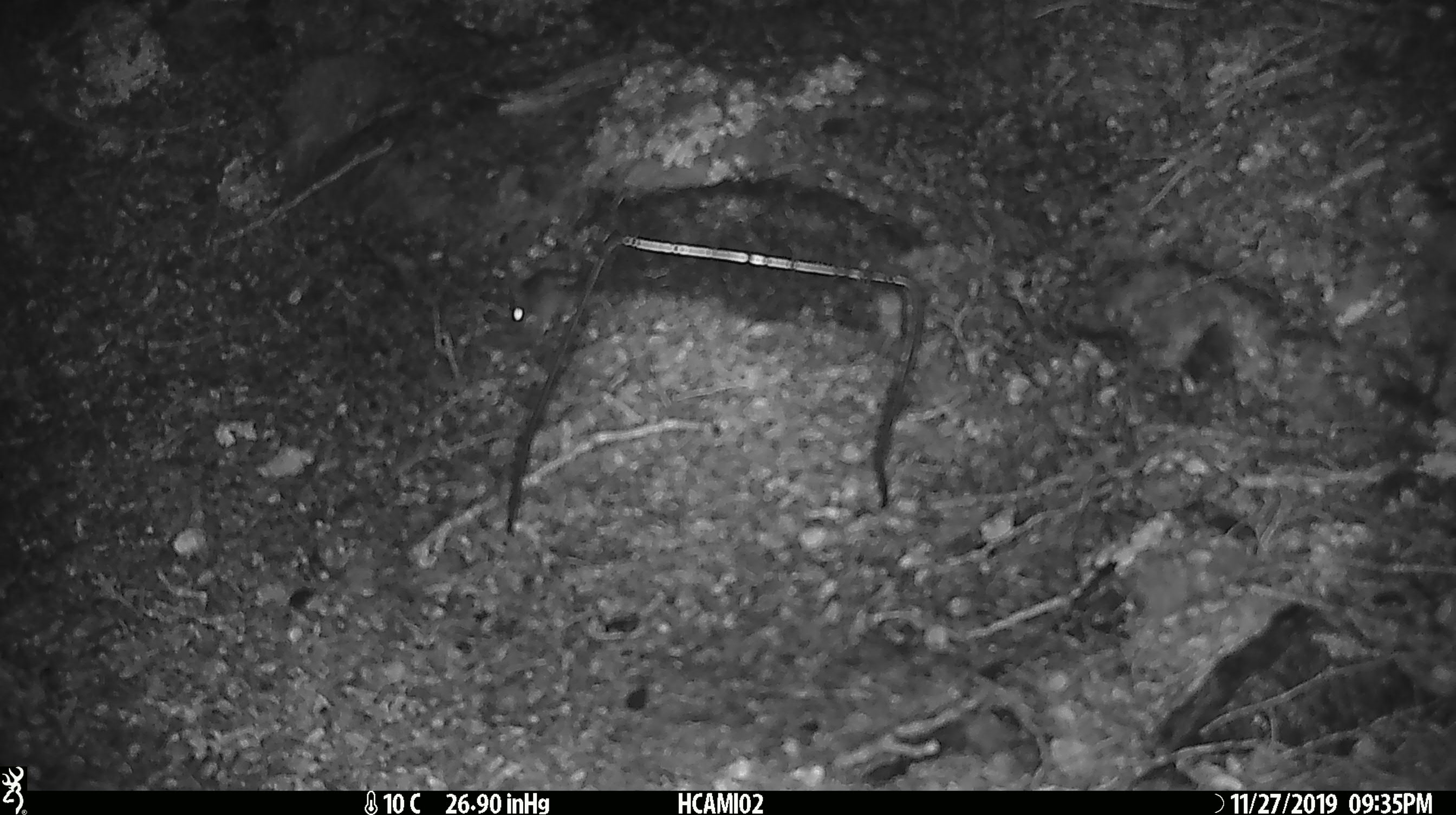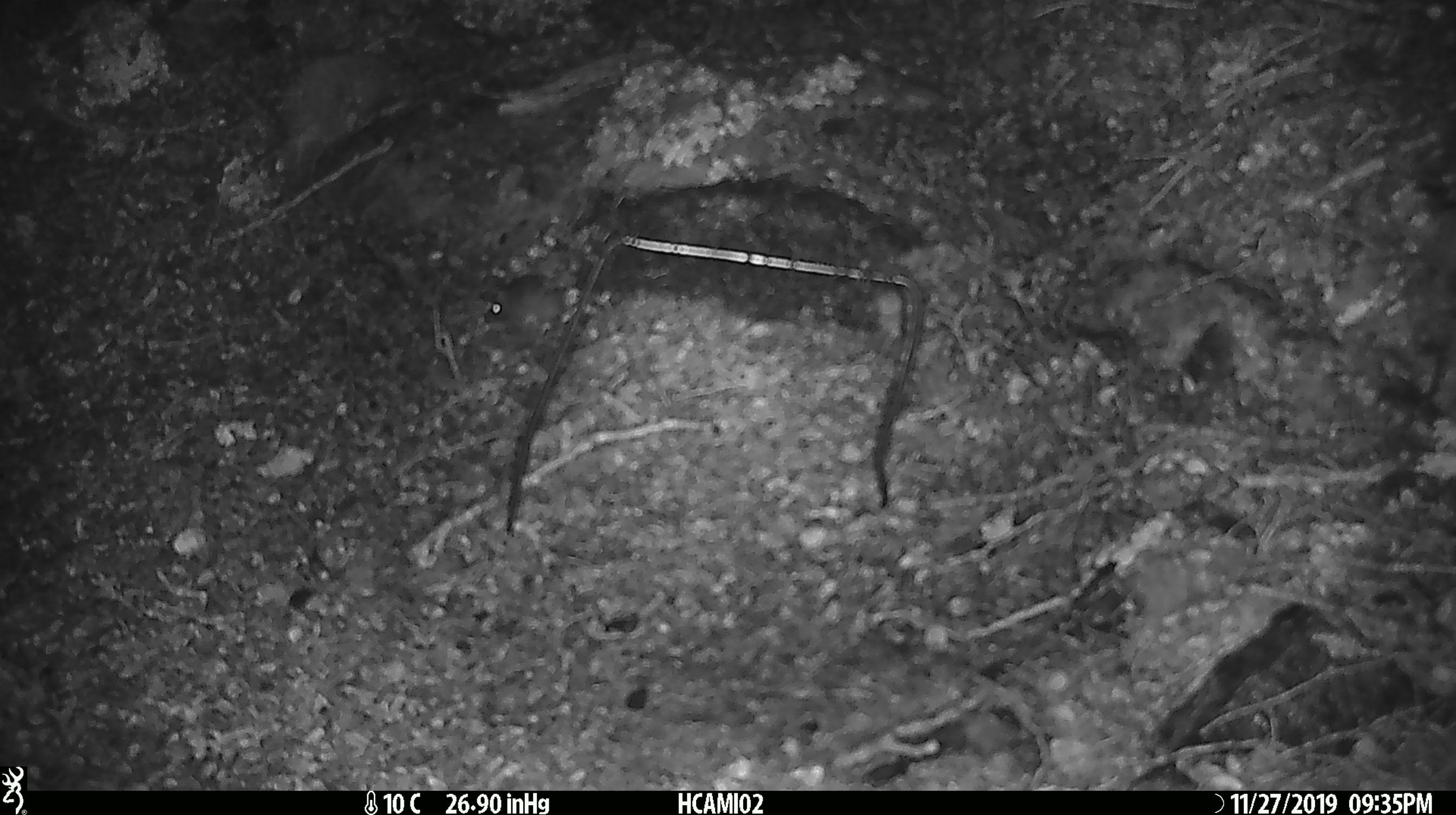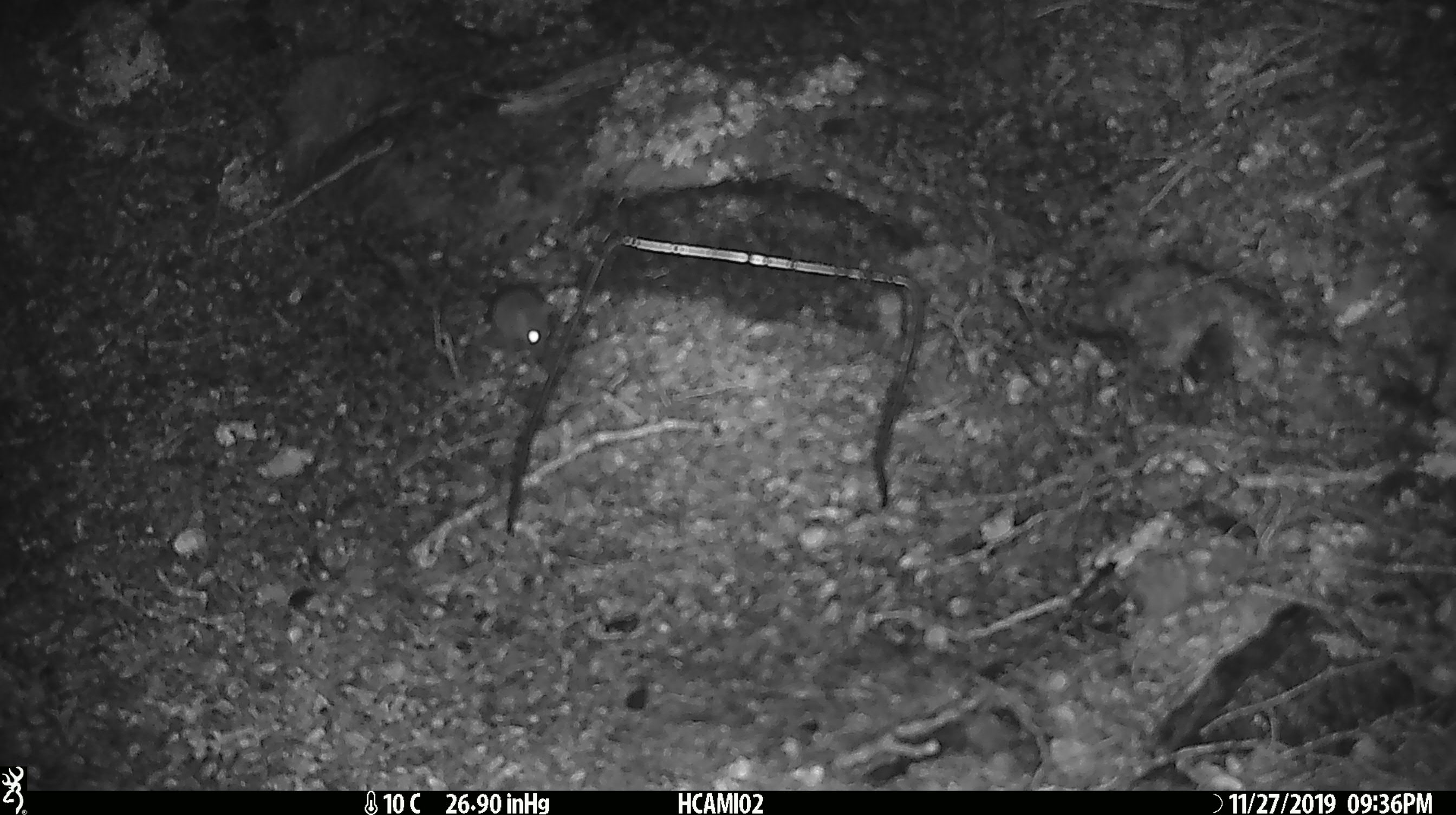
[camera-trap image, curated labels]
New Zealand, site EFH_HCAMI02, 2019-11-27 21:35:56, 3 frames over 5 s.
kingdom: Animalia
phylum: Chordata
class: Mammalia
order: Rodentia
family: Muridae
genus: Mus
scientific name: Mus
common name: mouse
Mouse (Mus).